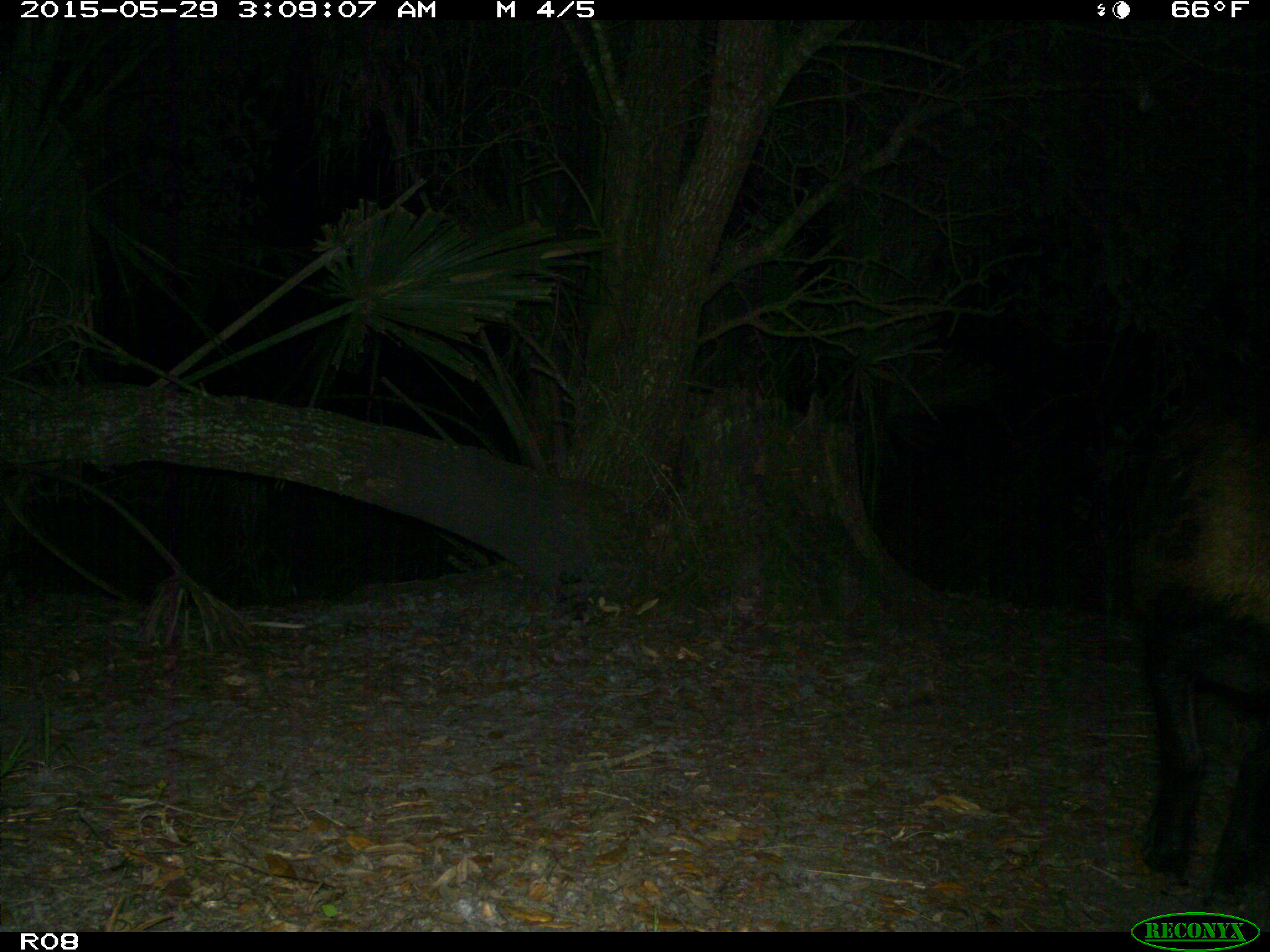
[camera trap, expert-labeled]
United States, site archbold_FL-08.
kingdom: Animalia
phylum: Chordata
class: Mammalia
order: Artiodactyla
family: Suidae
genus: Sus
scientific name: Sus scrofa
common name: wild boar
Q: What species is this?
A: Sus scrofa (wild boar).